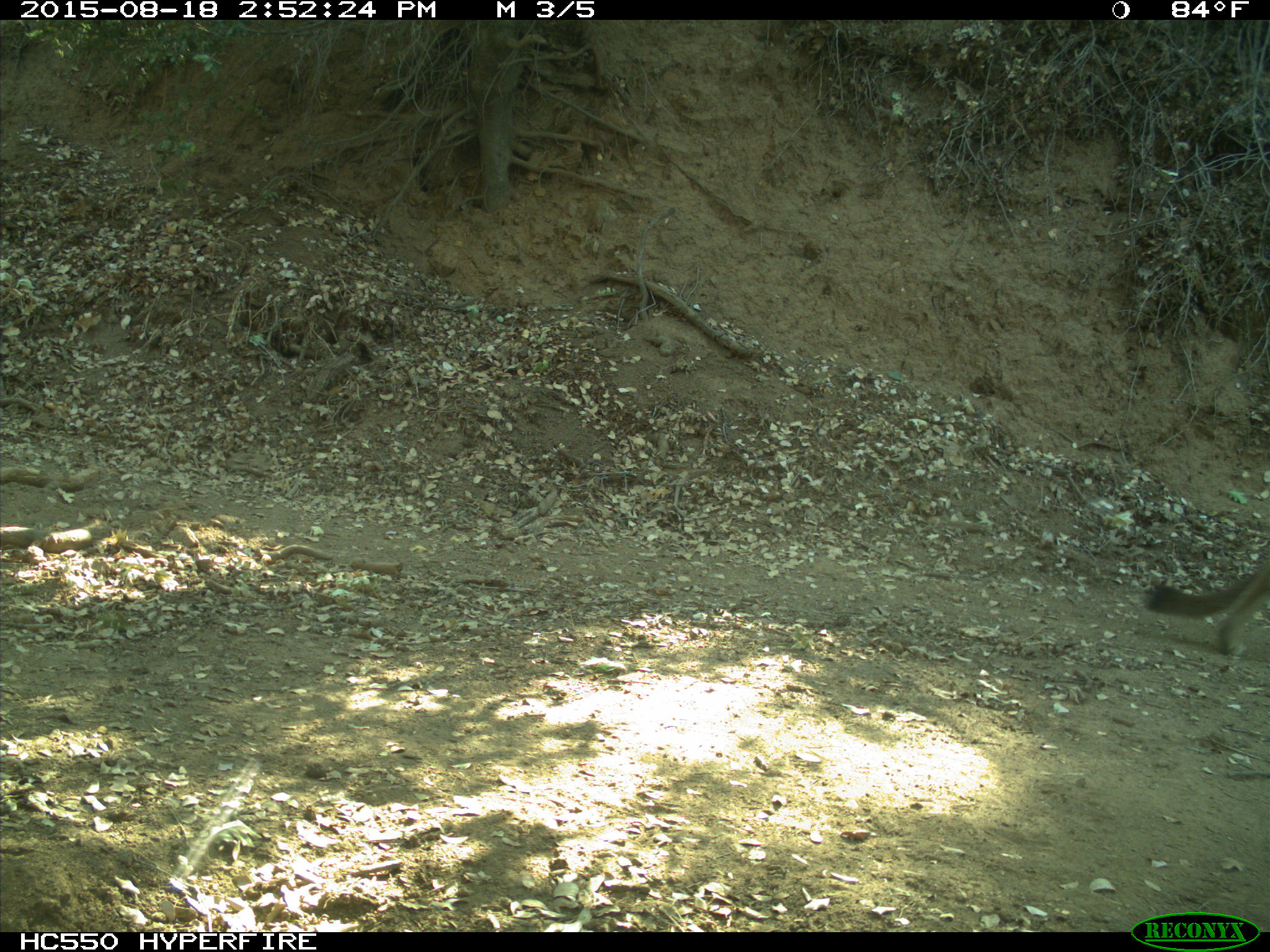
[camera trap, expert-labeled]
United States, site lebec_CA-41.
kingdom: Animalia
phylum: Chordata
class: Mammalia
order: Carnivora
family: Felidae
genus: Puma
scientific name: Puma concolor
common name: mountain lion